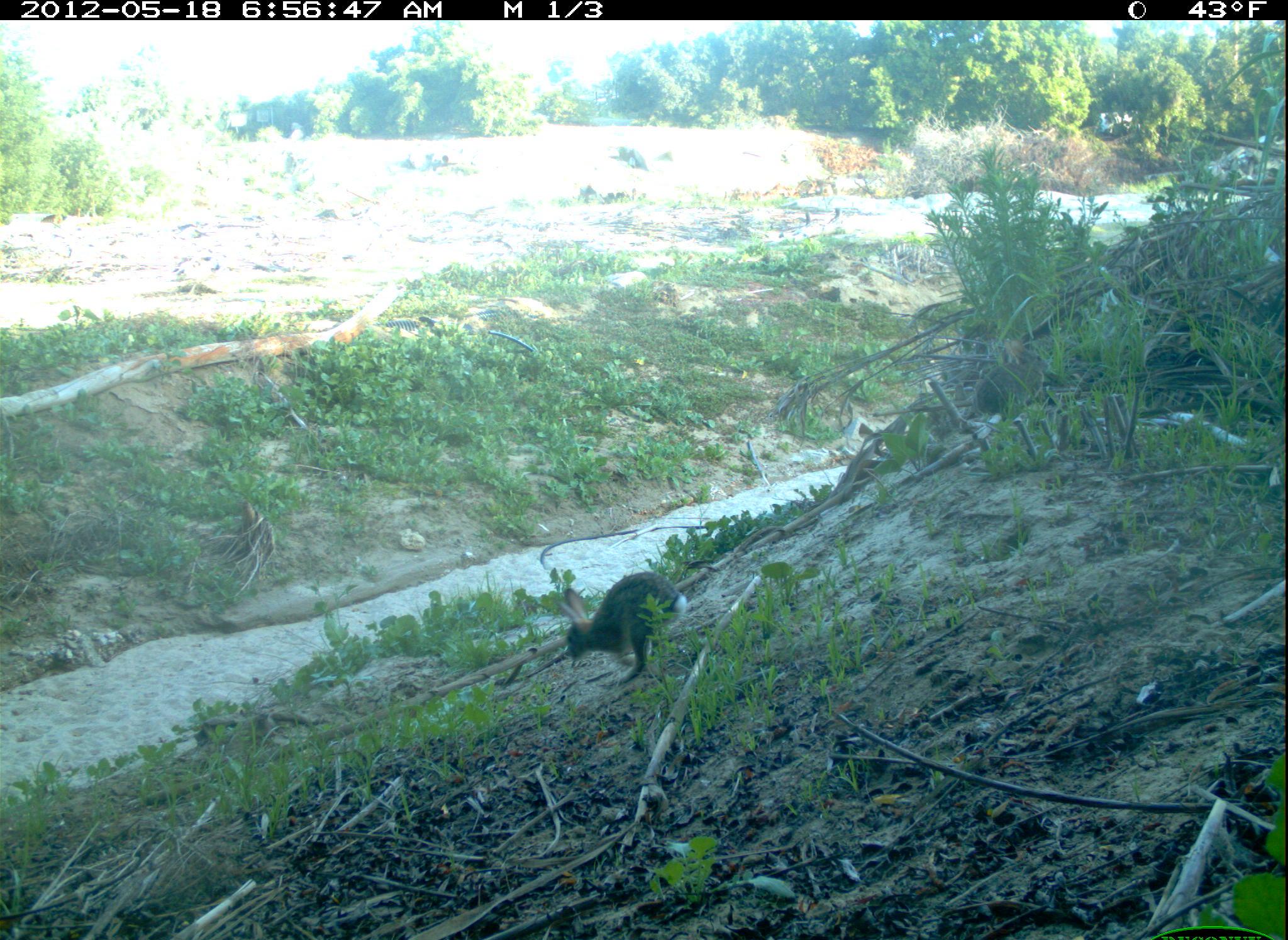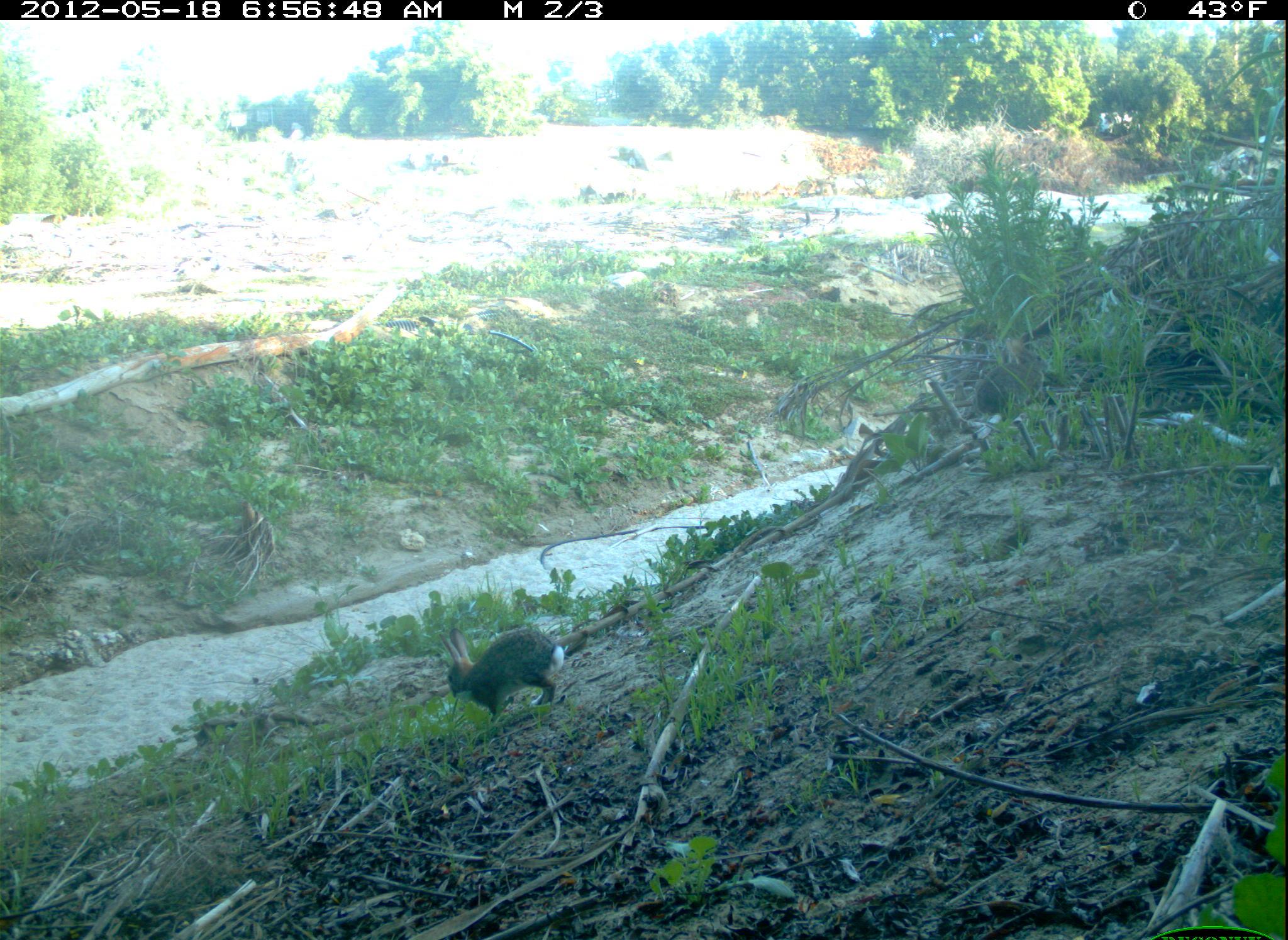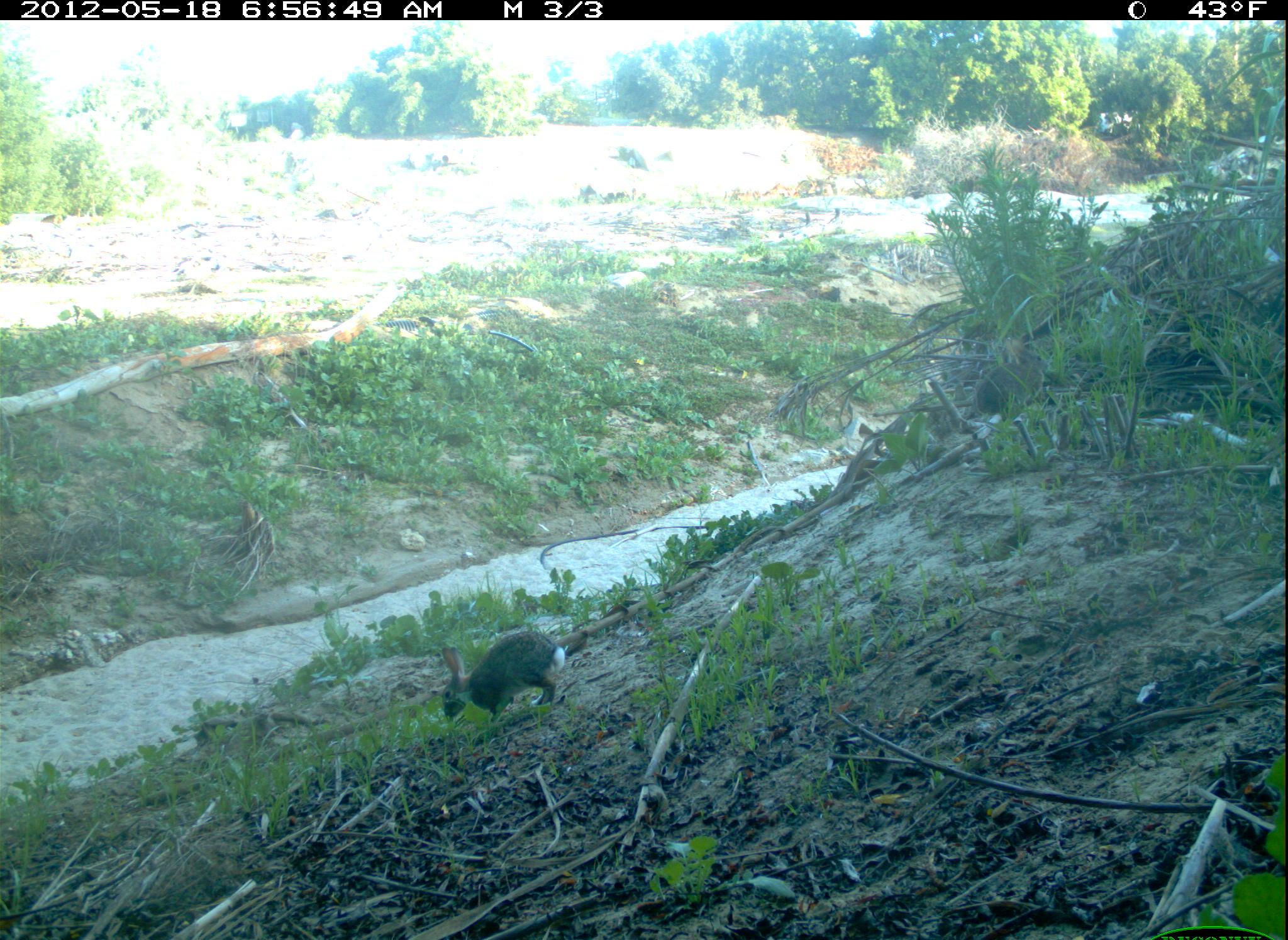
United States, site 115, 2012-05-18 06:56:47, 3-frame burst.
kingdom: Animalia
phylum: Chordata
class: Mammalia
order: Lagomorpha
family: Leporidae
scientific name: Leporidae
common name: rabbits and hares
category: rabbit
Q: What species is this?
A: Rabbit (rabbits and hares) (Leporidae).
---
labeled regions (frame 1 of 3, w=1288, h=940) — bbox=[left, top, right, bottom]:
rabbit: bbox=[541, 551, 707, 693]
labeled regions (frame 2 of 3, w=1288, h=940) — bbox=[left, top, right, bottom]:
rabbit: bbox=[420, 610, 575, 726]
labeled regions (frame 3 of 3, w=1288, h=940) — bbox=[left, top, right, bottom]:
rabbit: bbox=[420, 619, 584, 743]